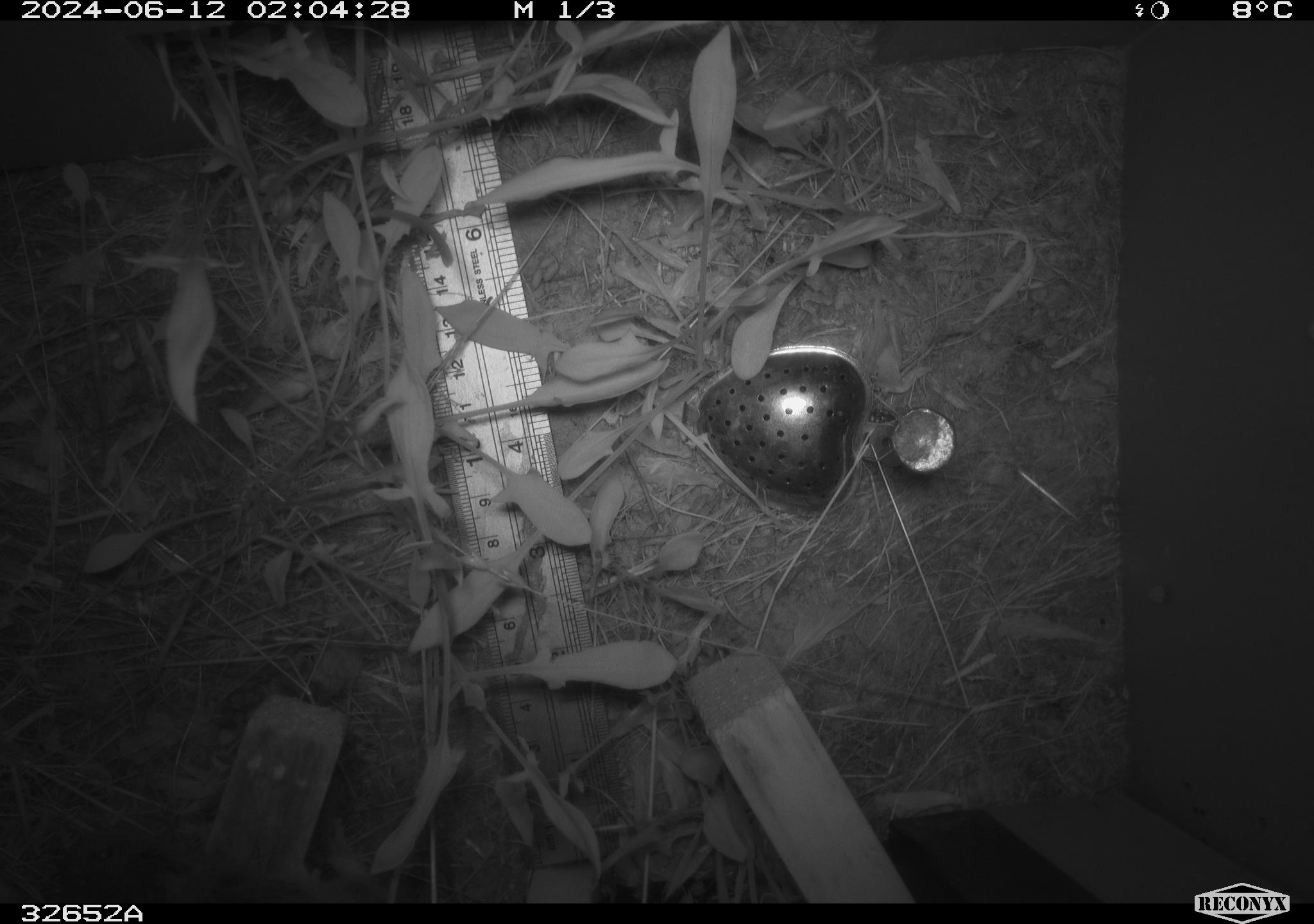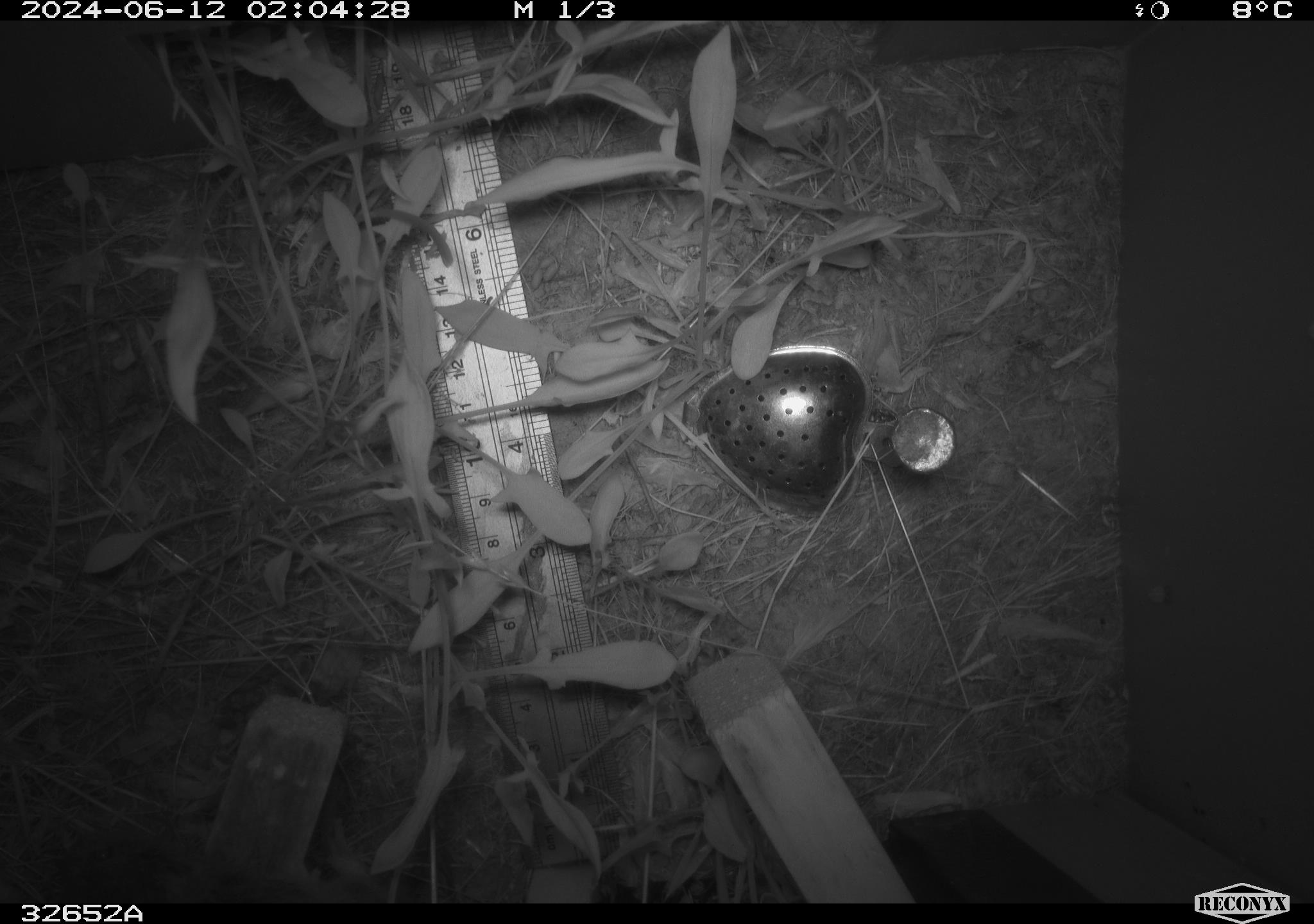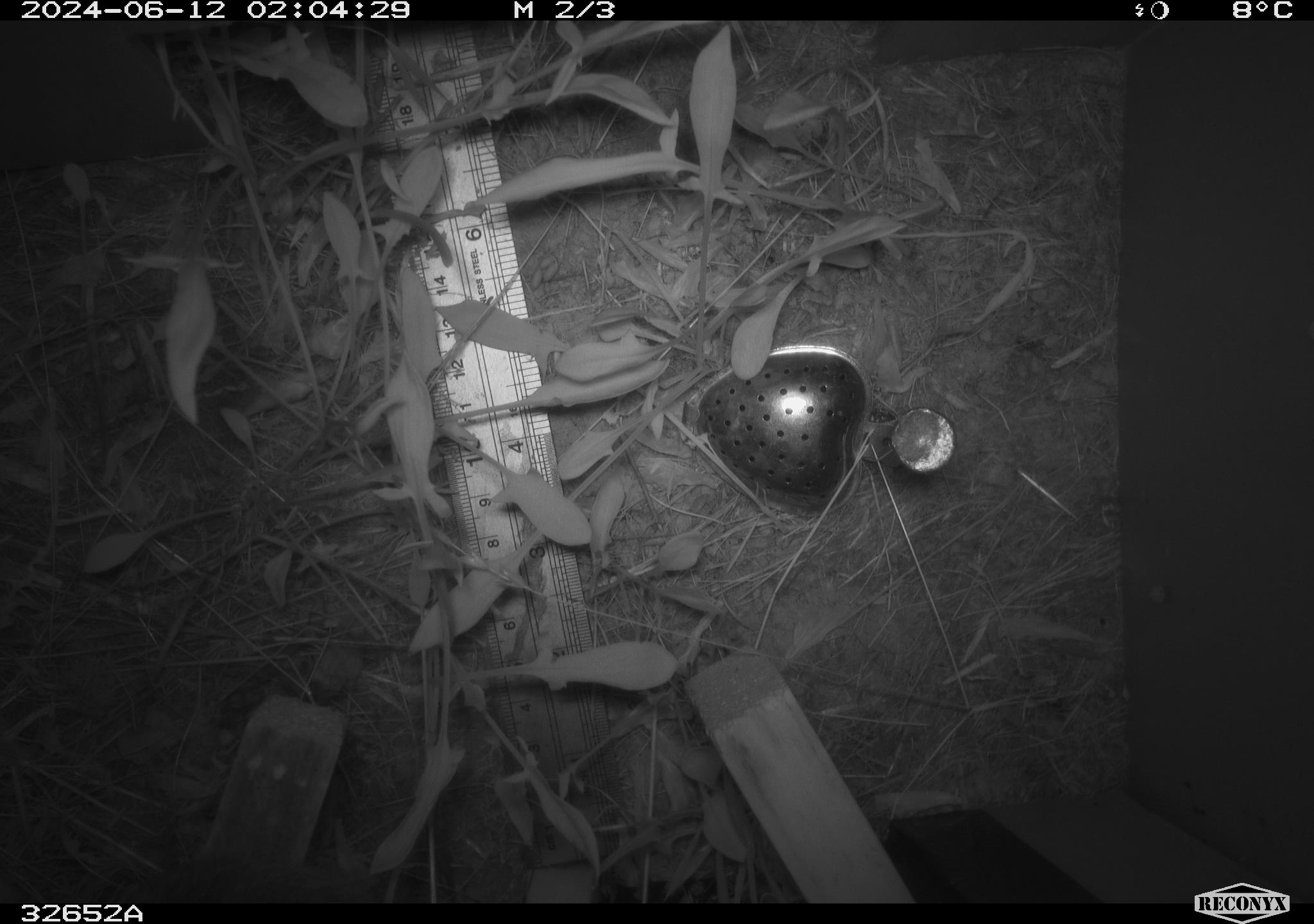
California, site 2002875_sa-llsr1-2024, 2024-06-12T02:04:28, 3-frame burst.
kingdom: Animalia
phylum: Chordata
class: Mammalia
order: Rodentia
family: Cricetidae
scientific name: Arvicolinae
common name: voles, lemmings, and muskrats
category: arvicolinae subfamily